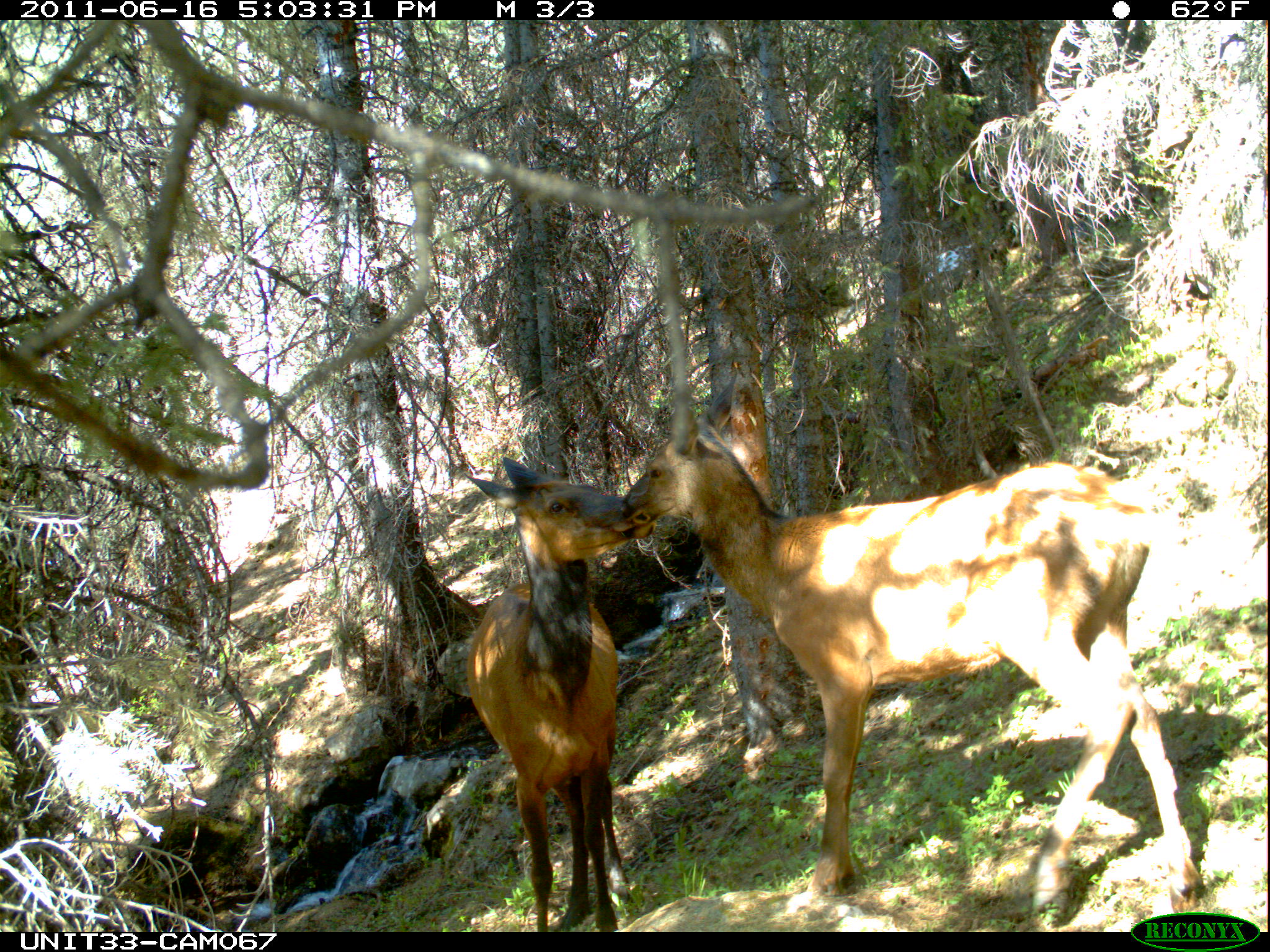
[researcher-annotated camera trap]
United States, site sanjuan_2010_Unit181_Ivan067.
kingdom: Animalia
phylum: Chordata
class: Mammalia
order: Artiodactyla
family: Cervidae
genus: Cervus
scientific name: Cervus elaphus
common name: red deer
Cervus elaphus (red deer).